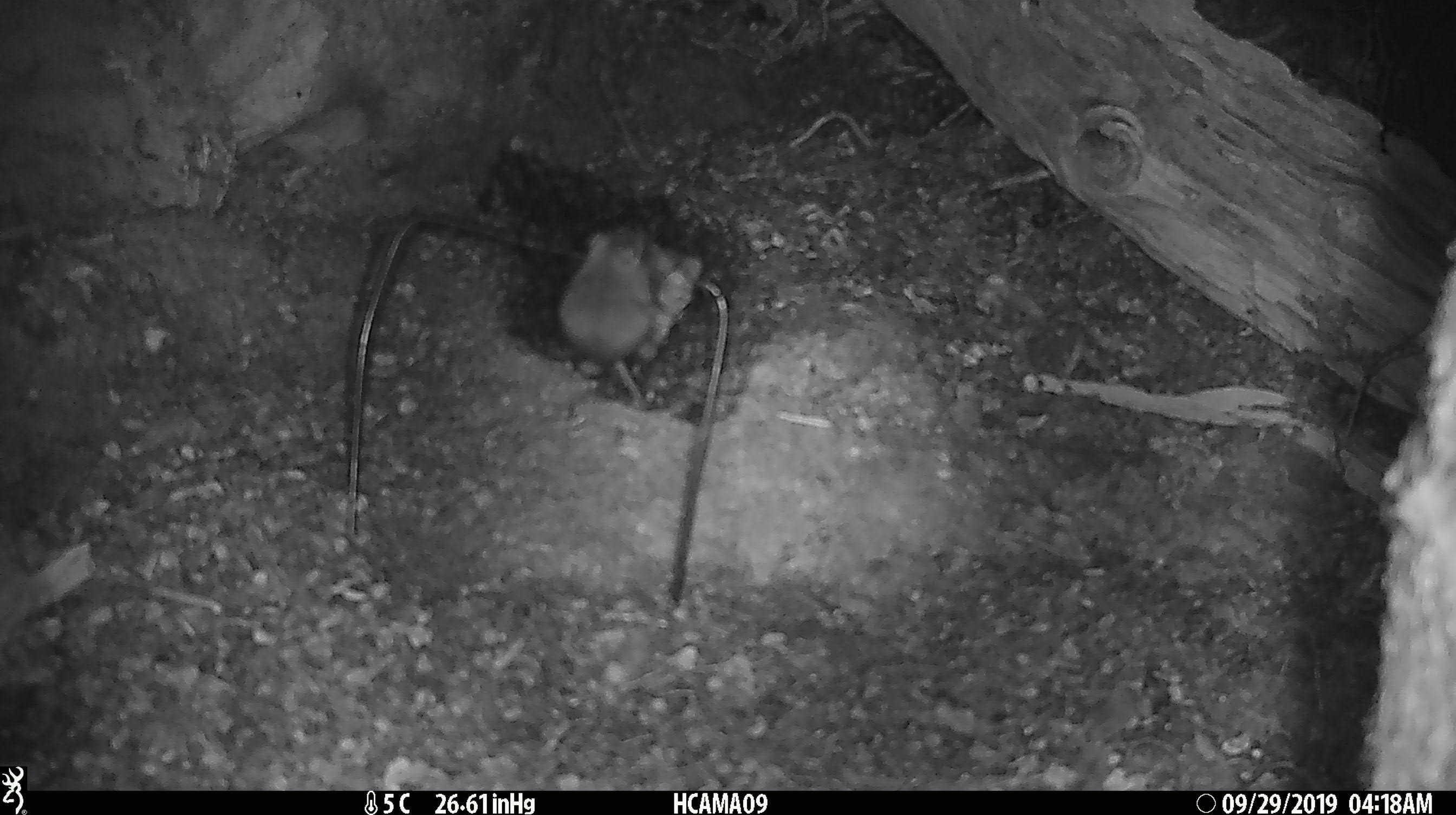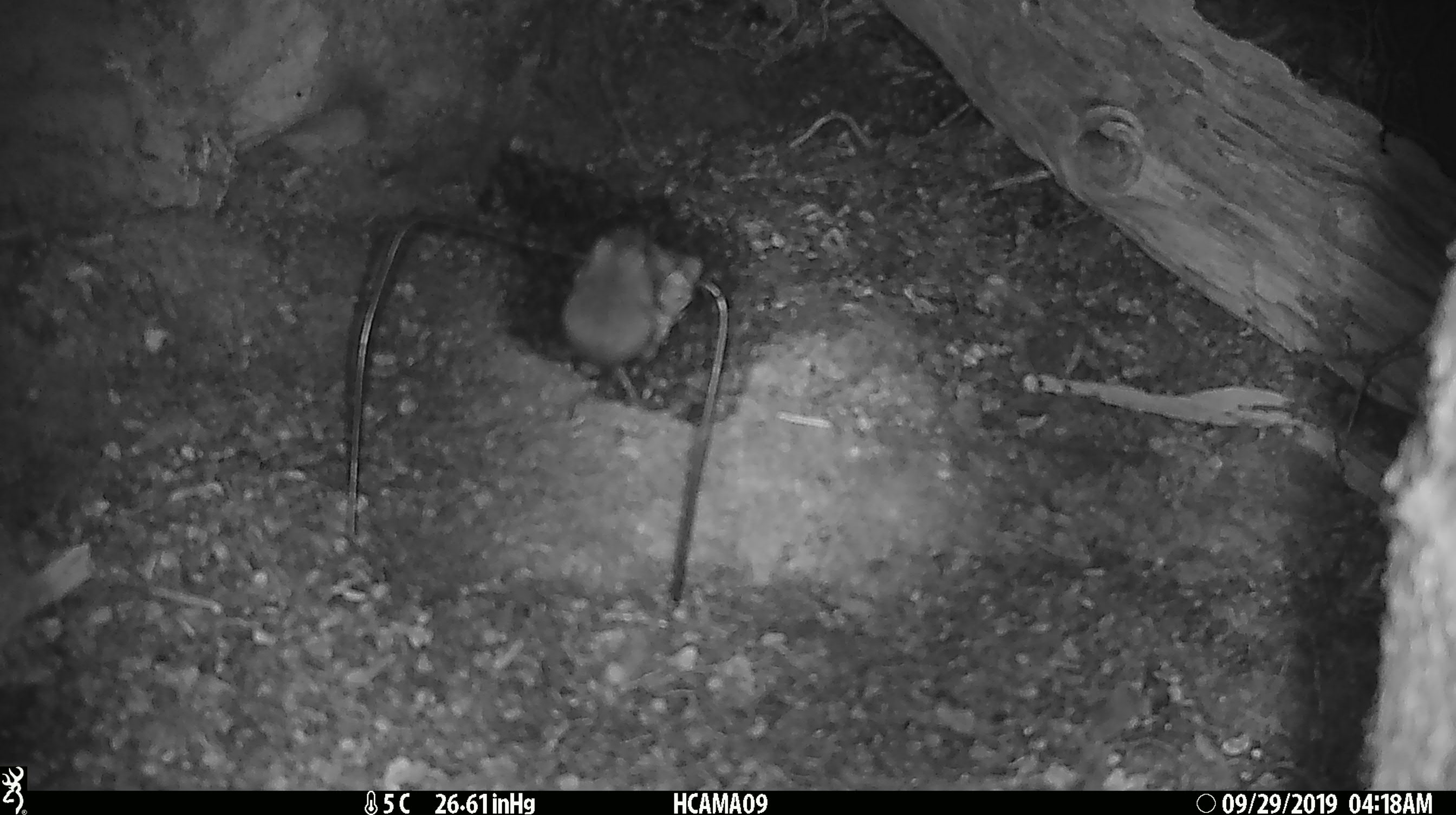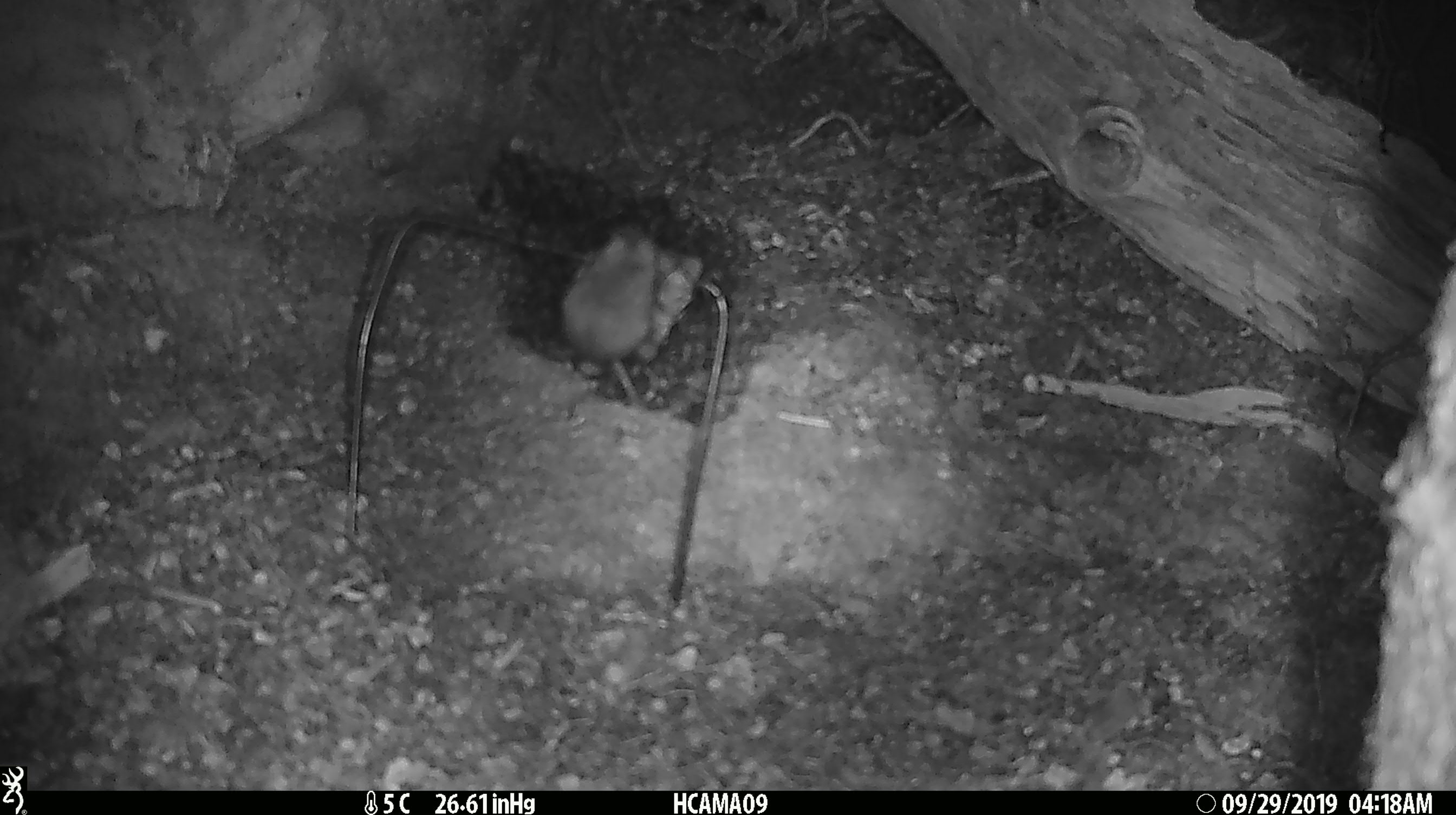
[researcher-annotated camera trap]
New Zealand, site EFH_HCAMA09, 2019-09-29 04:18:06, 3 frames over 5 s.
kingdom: Animalia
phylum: Chordata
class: Mammalia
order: Rodentia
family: Muridae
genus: Mus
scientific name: Mus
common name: mouse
Mouse (Mus).